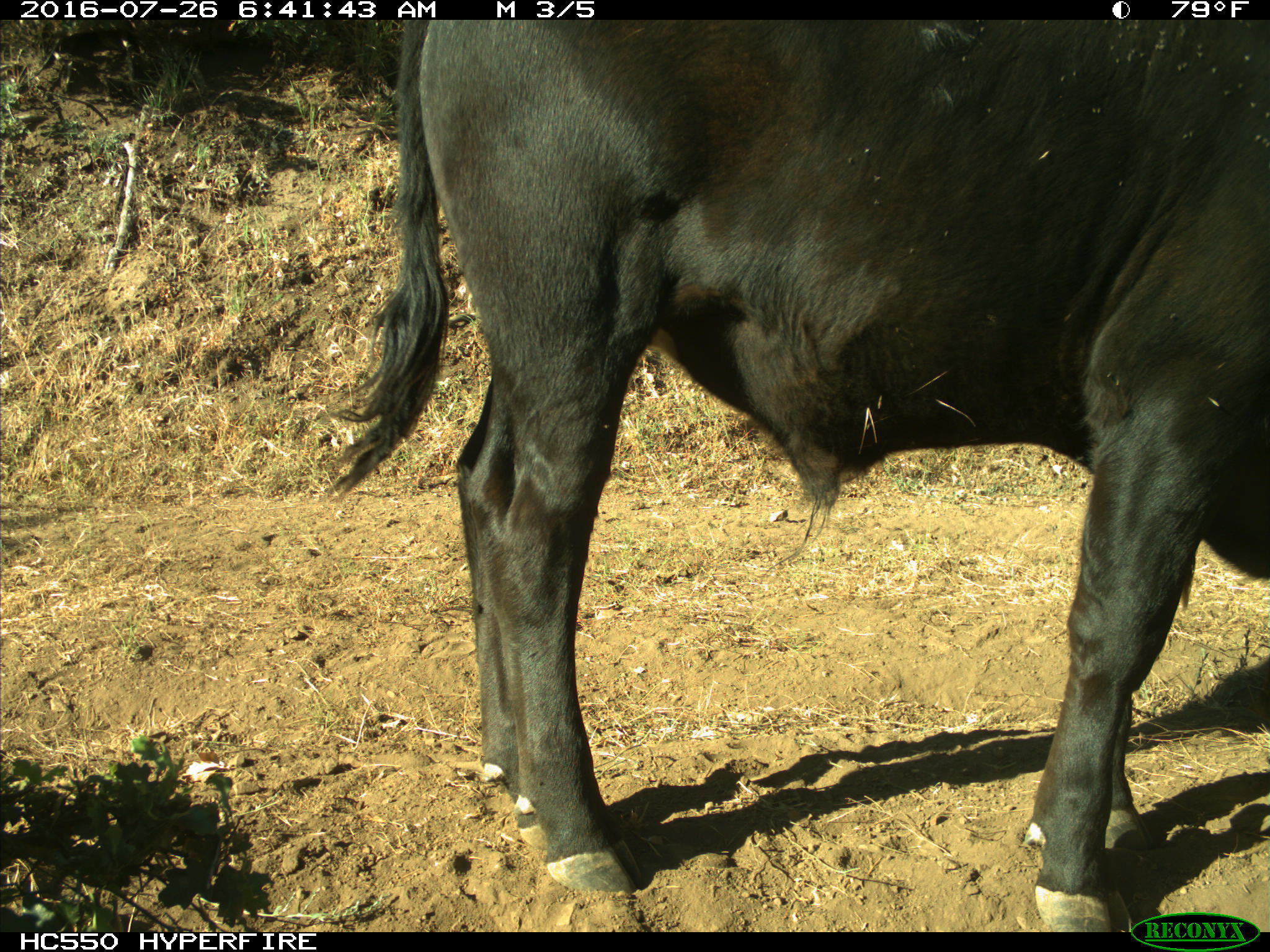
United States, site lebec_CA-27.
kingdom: Animalia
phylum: Chordata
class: Mammalia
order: Artiodactyla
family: Bovidae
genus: Bos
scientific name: Bos taurus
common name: domestic cow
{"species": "Bos taurus (domestic cow)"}